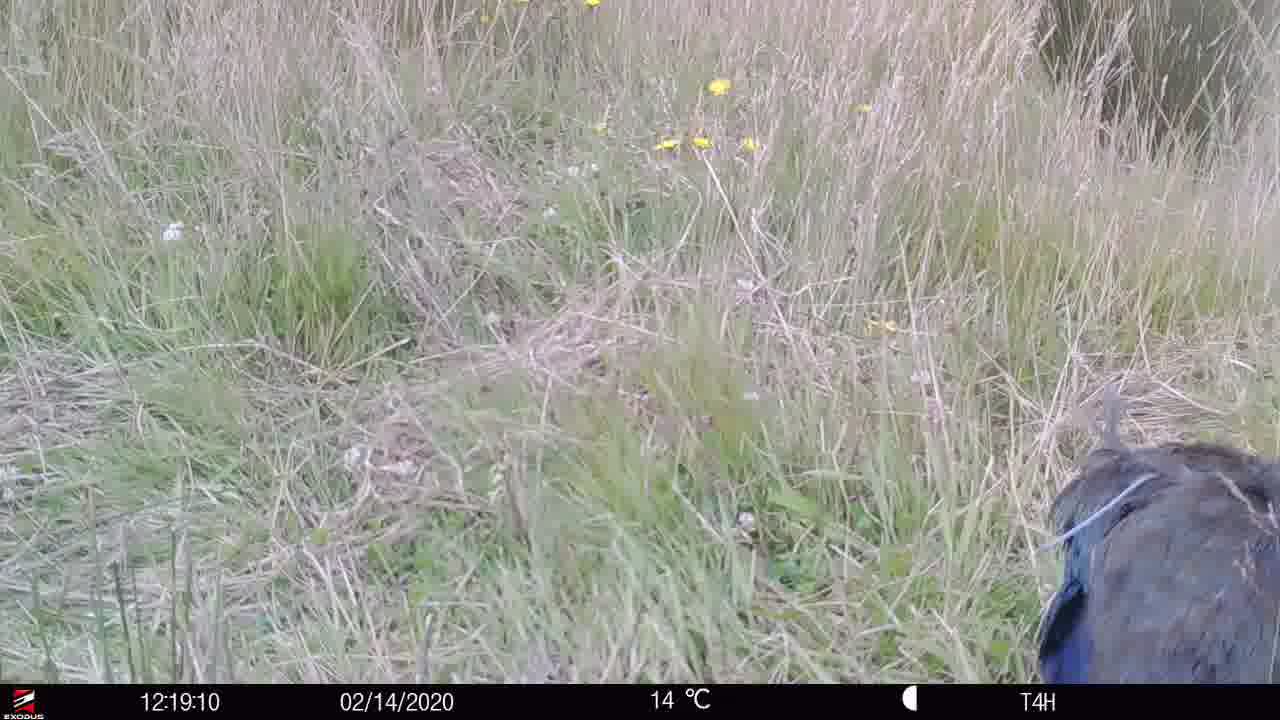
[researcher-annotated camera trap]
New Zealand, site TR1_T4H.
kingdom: Animalia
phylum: Chordata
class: Aves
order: Gruiformes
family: Rallidae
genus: Porphyrio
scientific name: Porphyrio mantelli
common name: takahe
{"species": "takahe (Porphyrio mantelli)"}